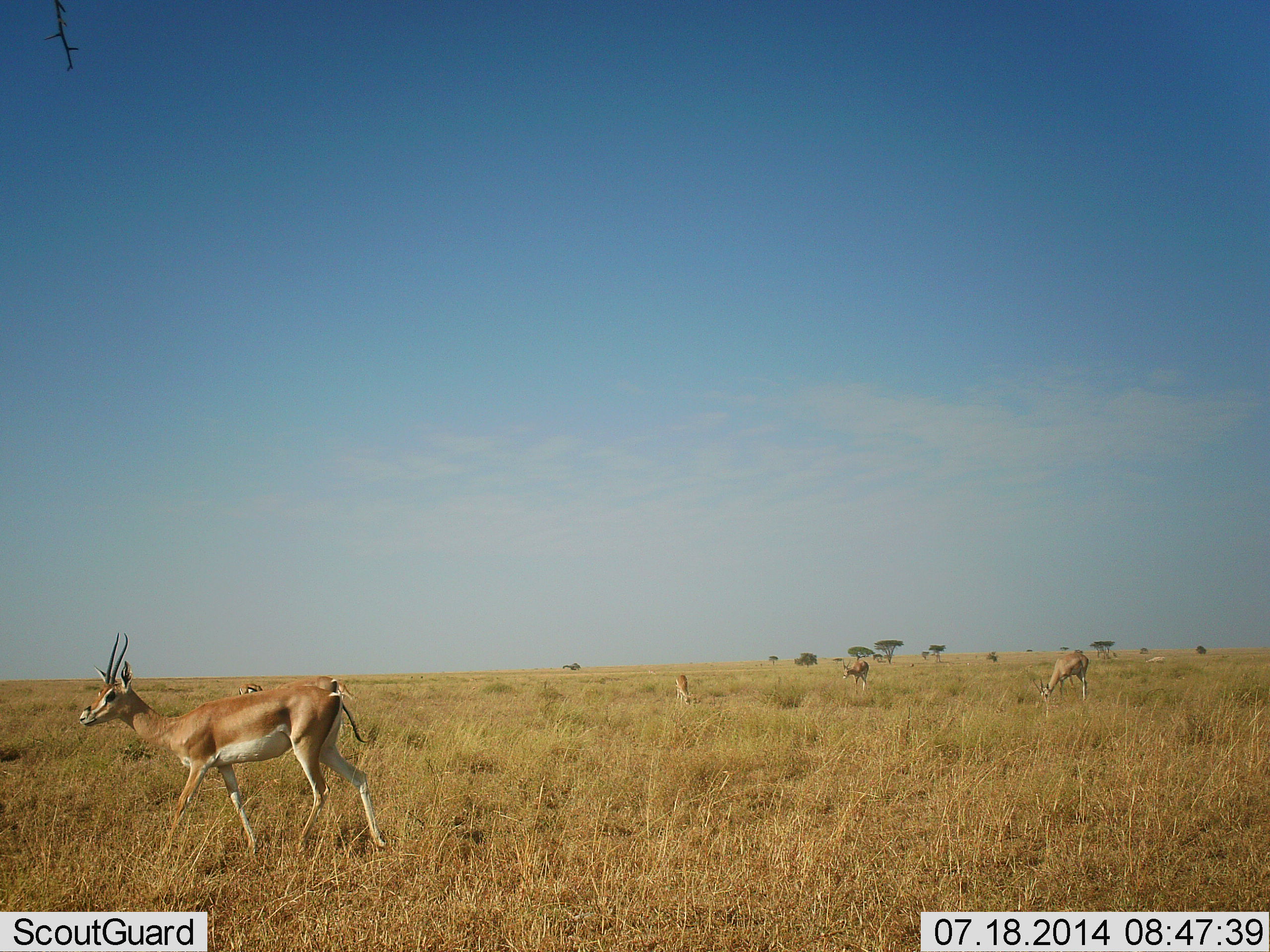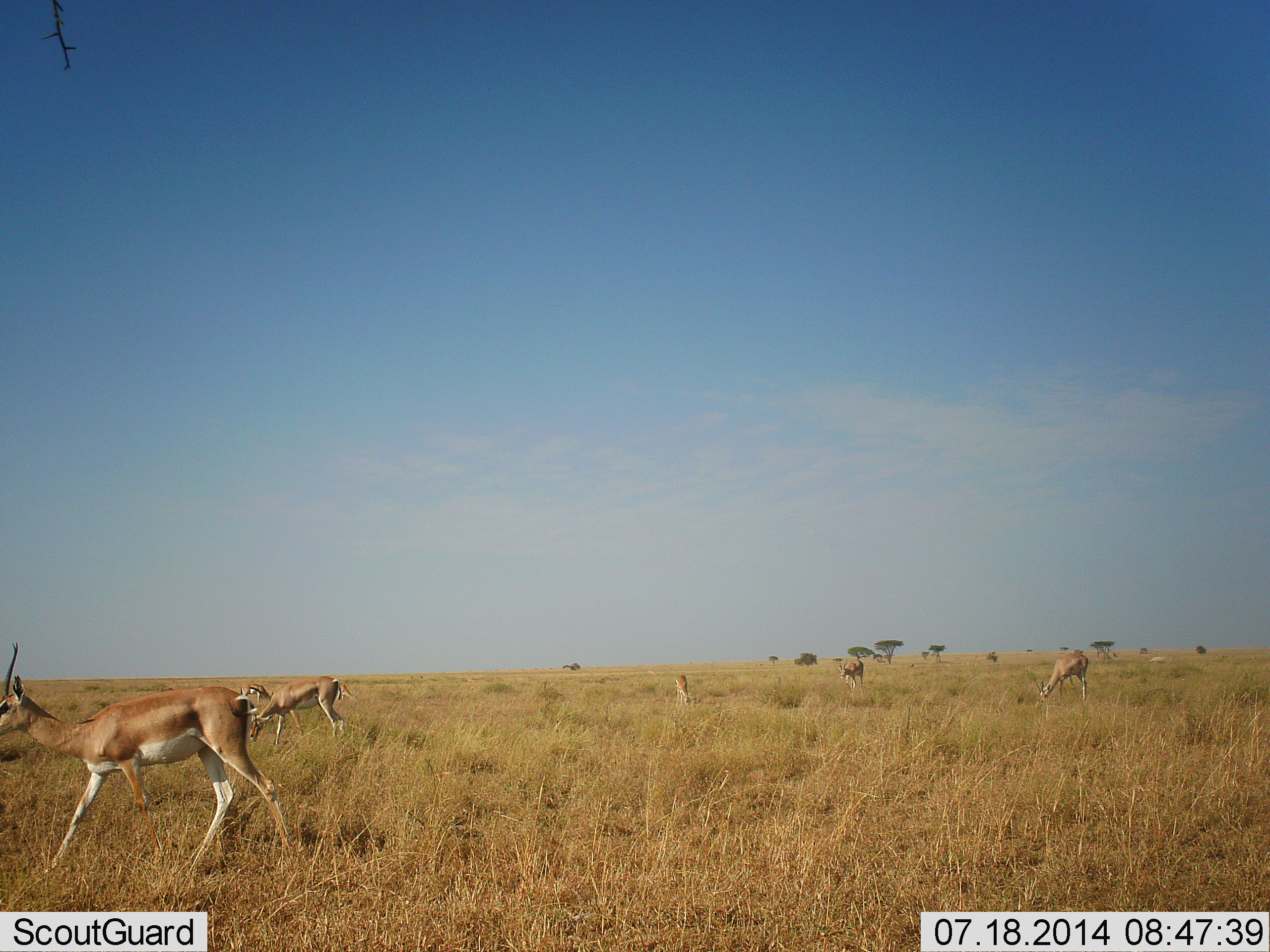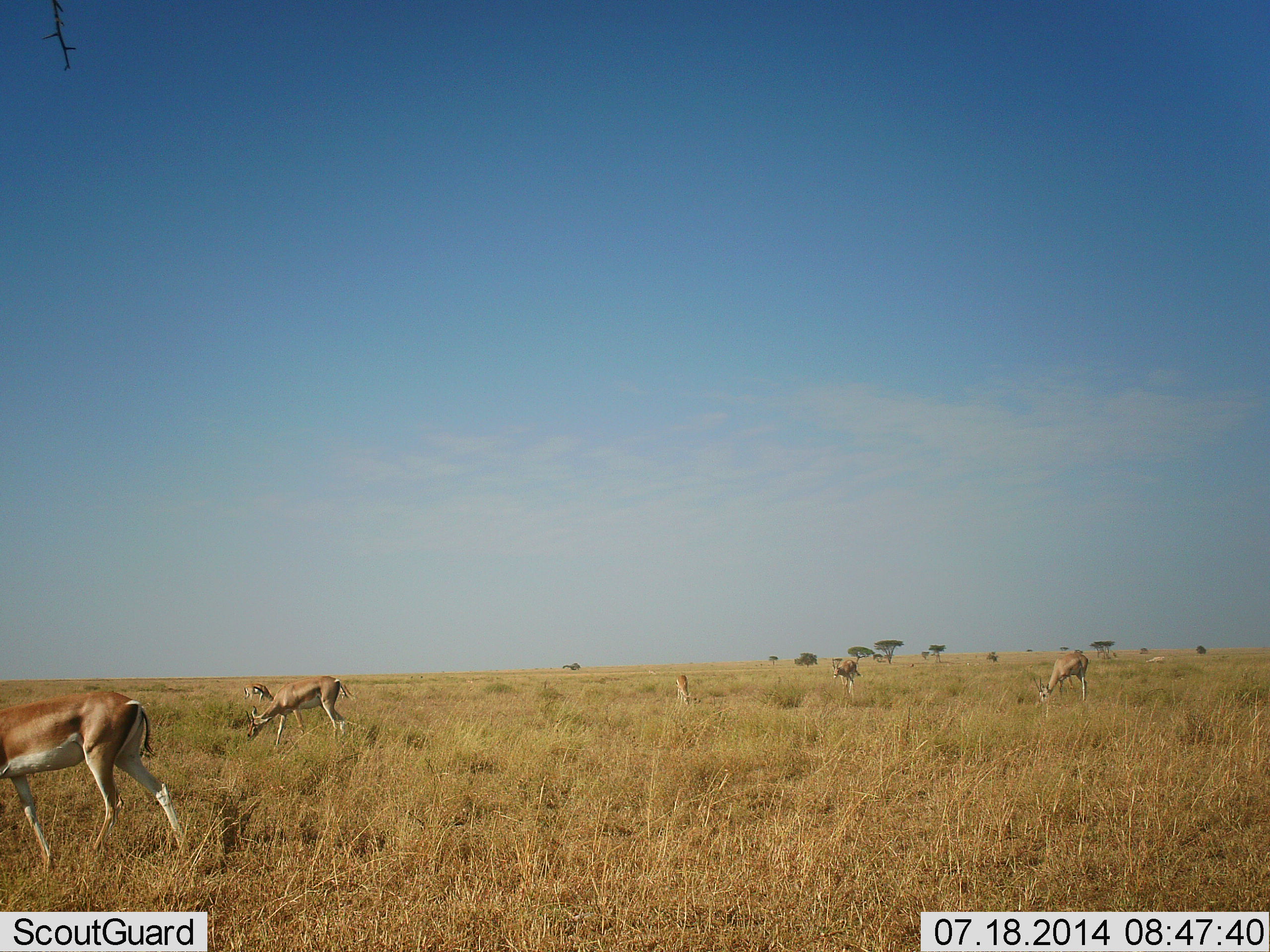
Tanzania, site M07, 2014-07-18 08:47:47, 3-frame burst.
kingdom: Animalia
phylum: Chordata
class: Mammalia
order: Artiodactyla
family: Bovidae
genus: Nanger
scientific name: Nanger granti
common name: grant's gazelle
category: gazellegrants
Gazellegrants (grant's gazelle) (Nanger granti), count 5. Behavior (volunteer vote fractions): standing 27%, resting 0%, moving 82%, interacting 0%. Young present (vote fraction): 9%. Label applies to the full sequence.